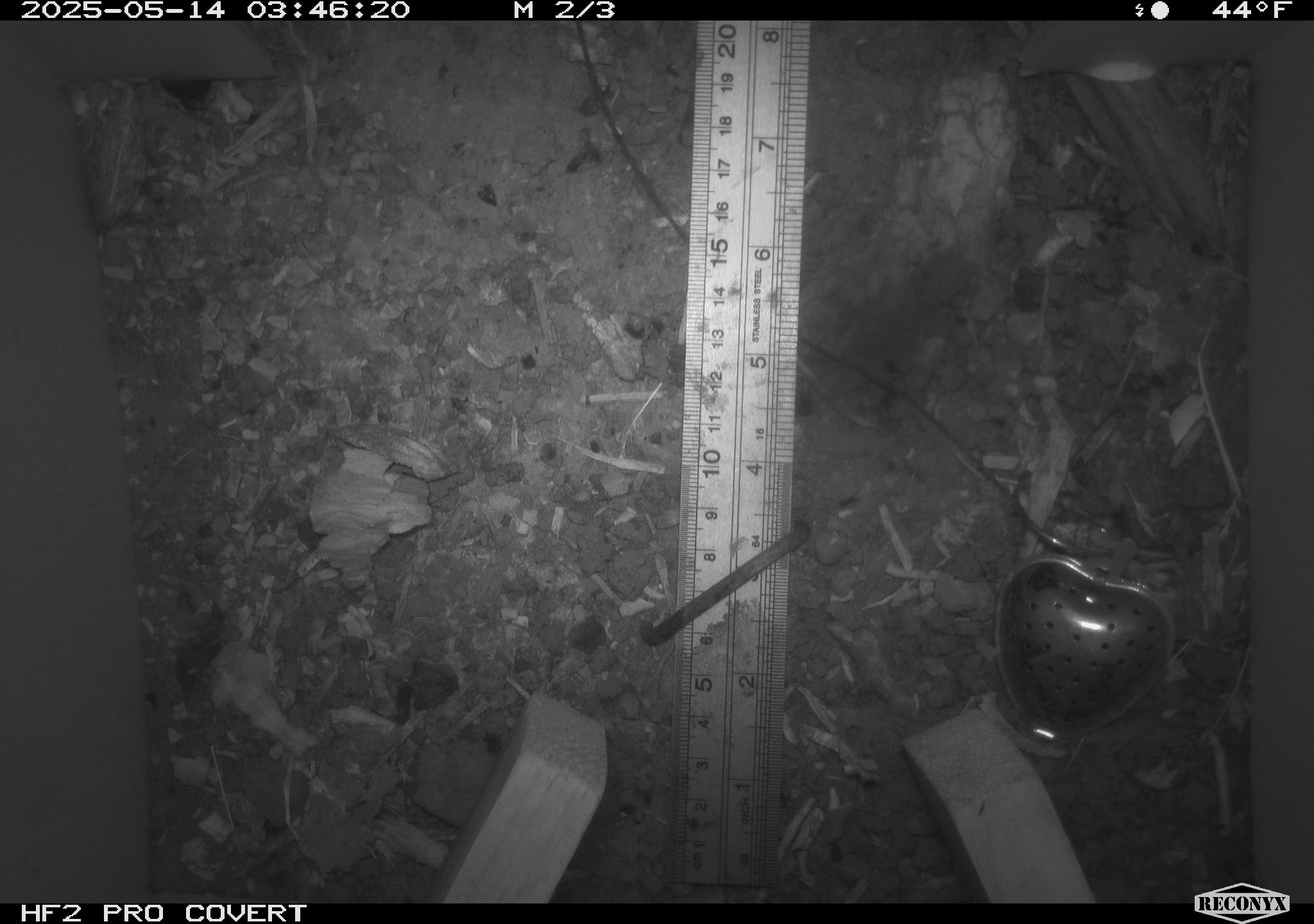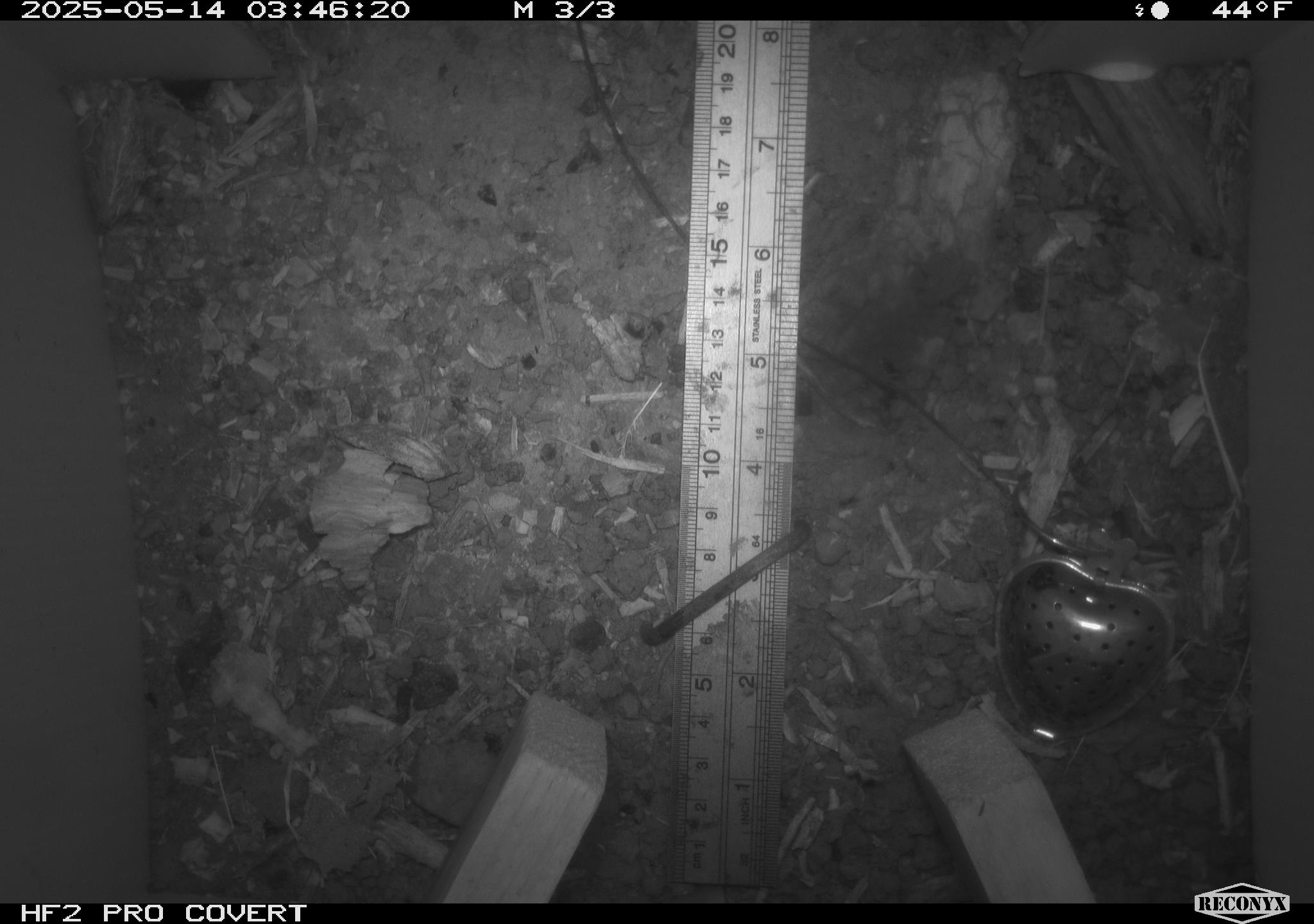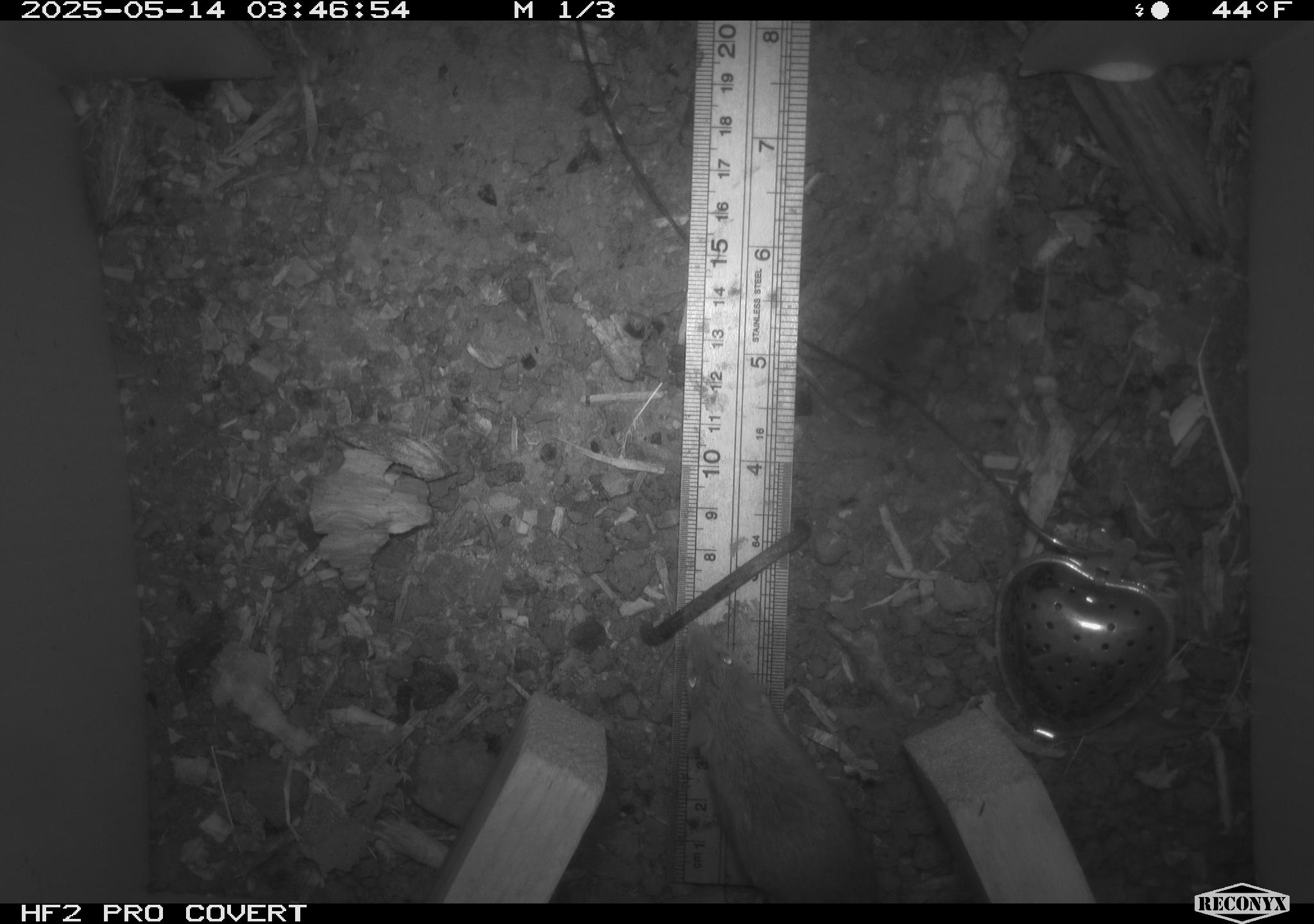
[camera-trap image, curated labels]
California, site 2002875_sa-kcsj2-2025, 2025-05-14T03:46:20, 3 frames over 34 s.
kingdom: Animalia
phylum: Chordata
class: Mammalia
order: Rodentia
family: Muridae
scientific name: Muridae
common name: murids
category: muridae family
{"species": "muridae family (murids) (Muridae)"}